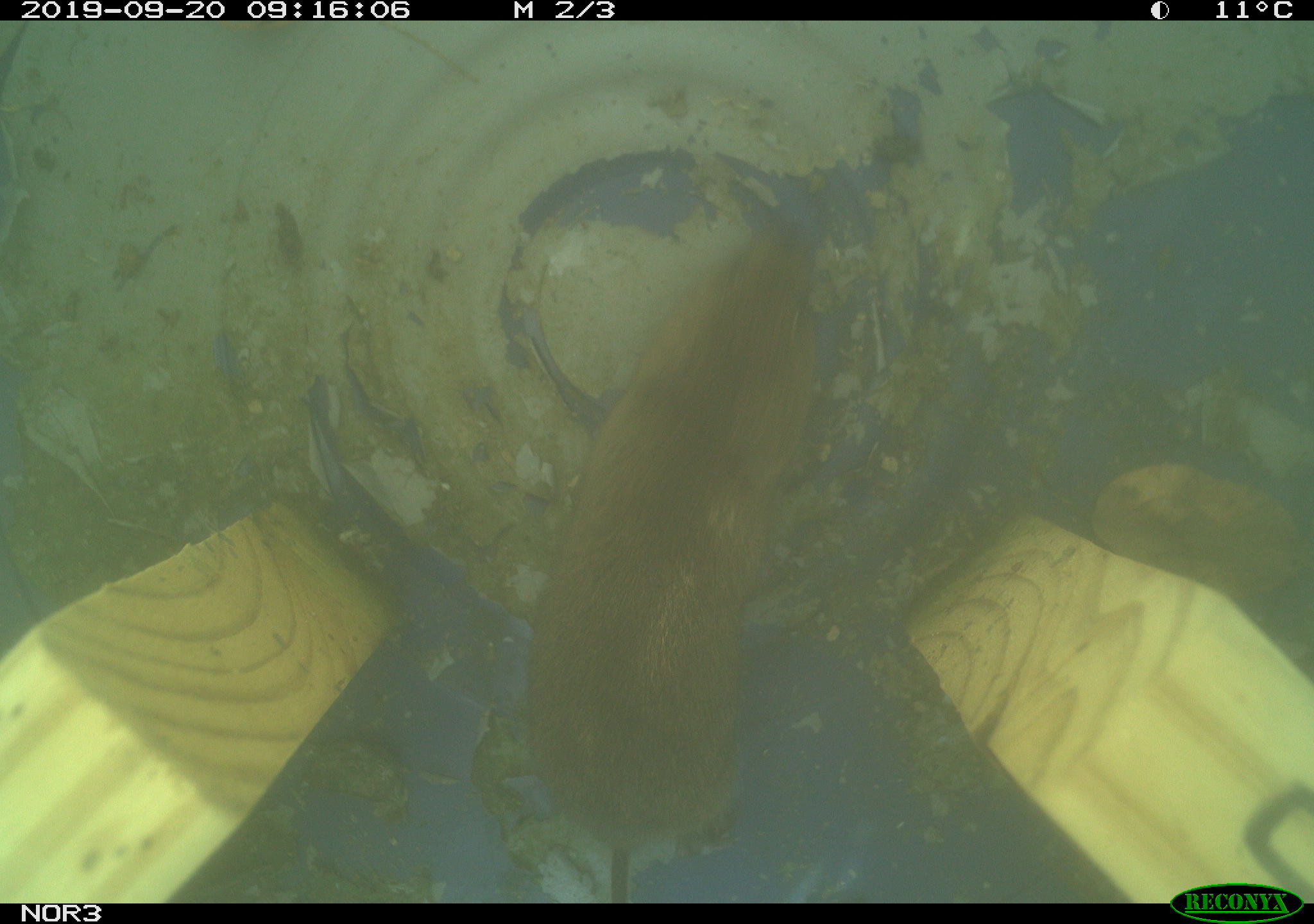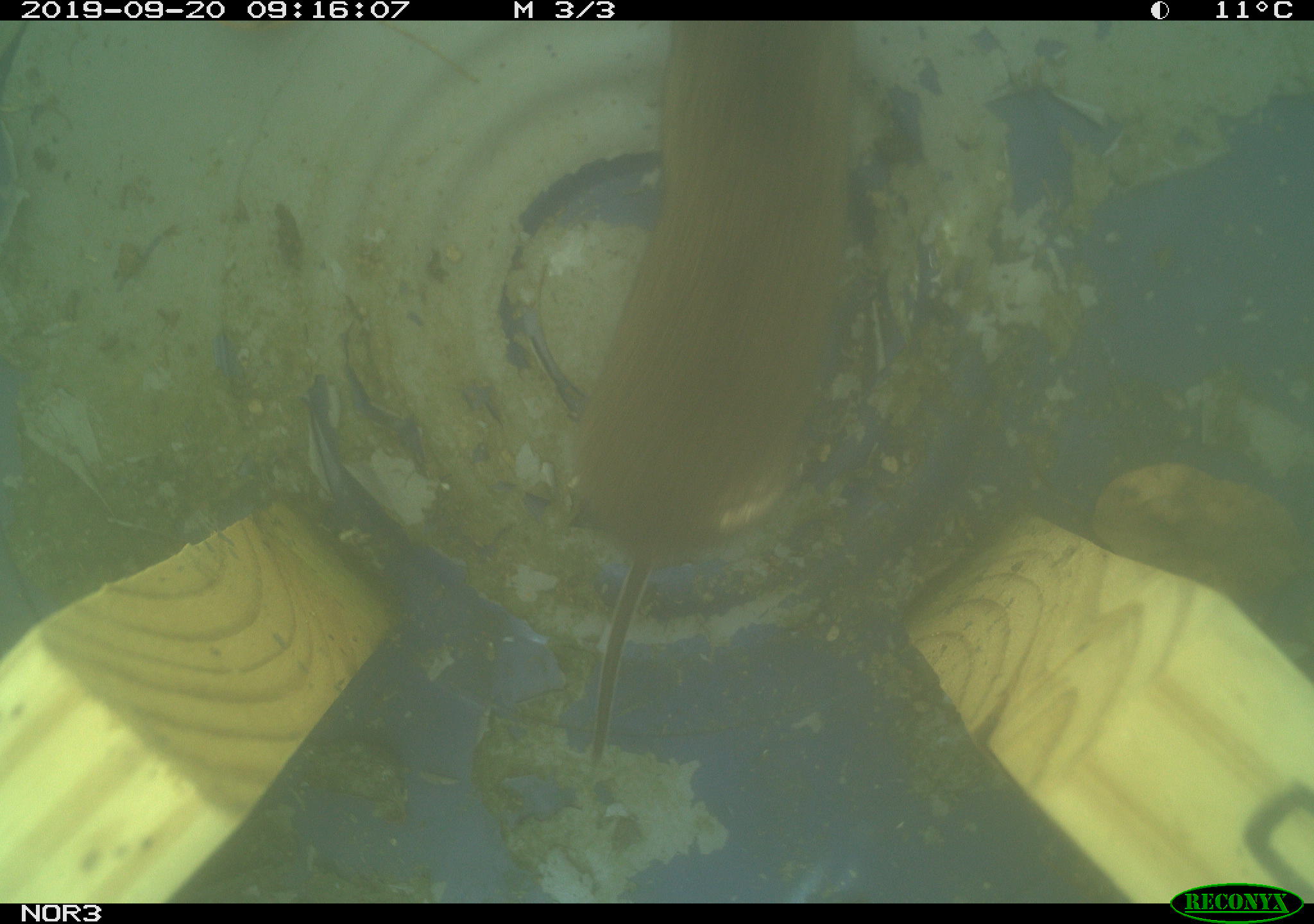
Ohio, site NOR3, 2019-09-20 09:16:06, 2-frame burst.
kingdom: Animalia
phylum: Chordata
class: Mammalia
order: Rodentia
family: Cricetidae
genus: Microtus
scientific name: Microtus pennsylvanicus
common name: meadow vole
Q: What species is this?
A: Meadow vole (Microtus pennsylvanicus).